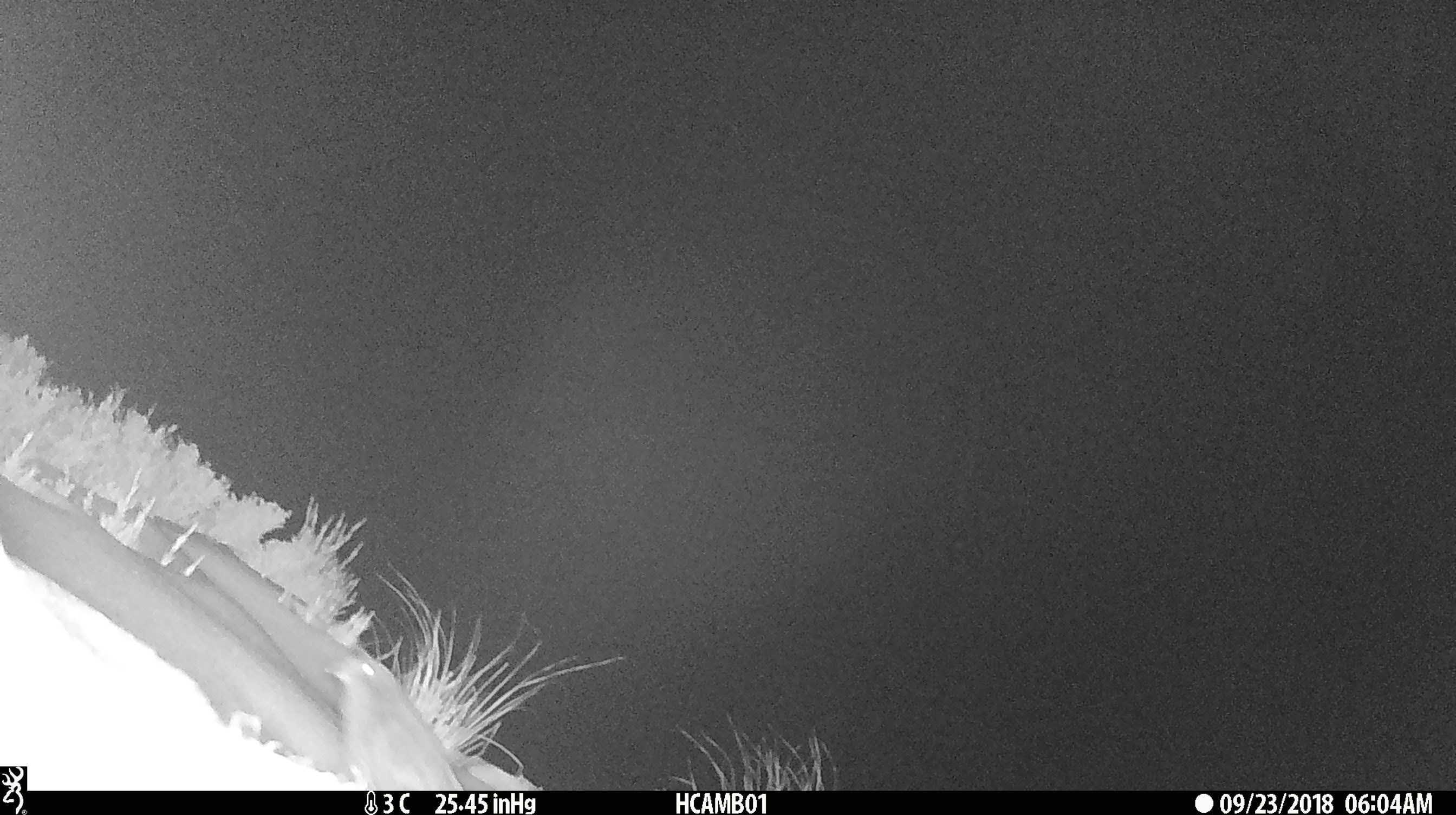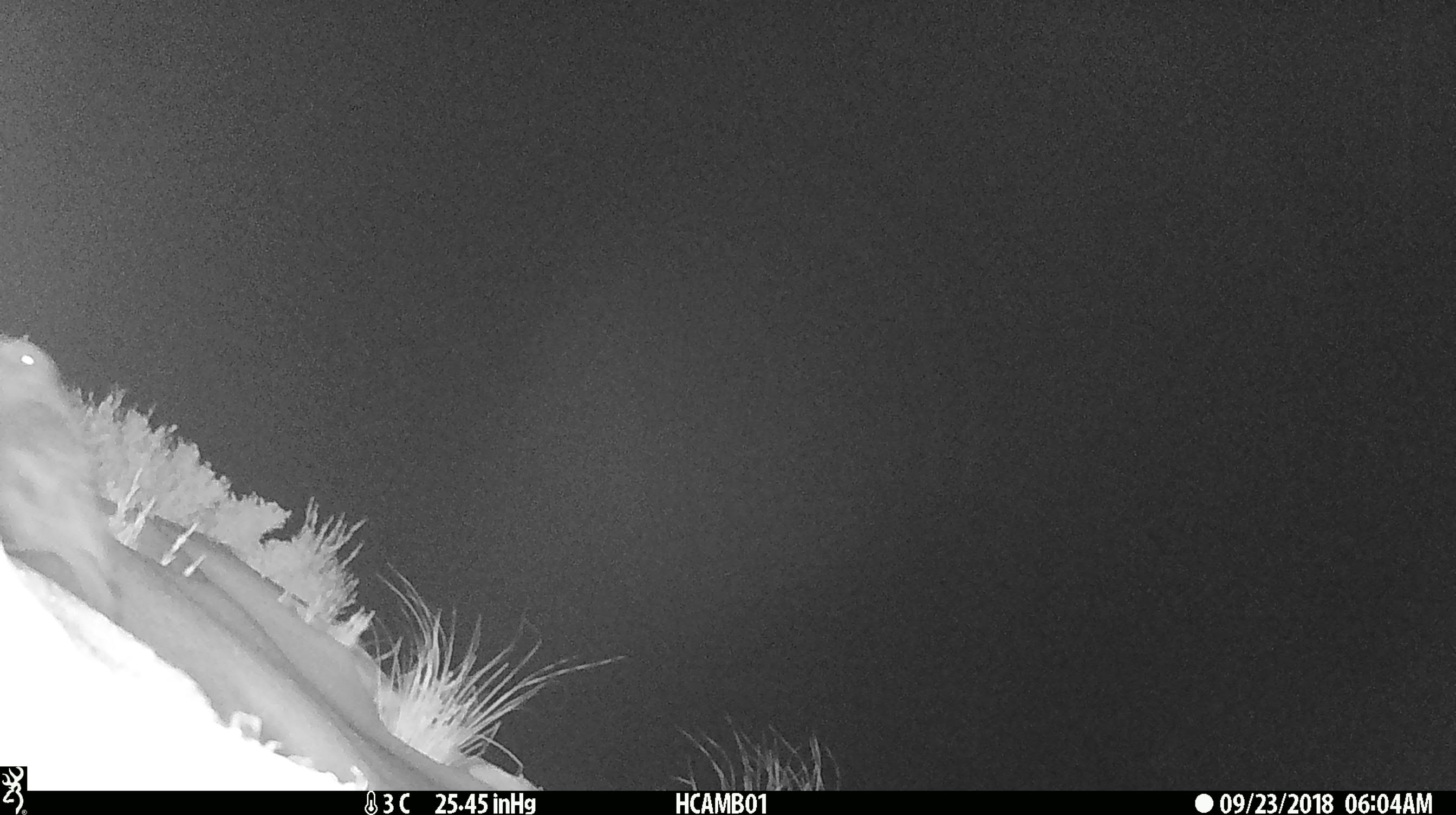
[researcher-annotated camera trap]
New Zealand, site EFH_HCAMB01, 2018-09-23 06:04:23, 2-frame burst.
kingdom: Animalia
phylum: Chordata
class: Aves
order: Psittaciformes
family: Strigopidae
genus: Nestor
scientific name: Nestor notabilis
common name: kea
Kea (Nestor notabilis).